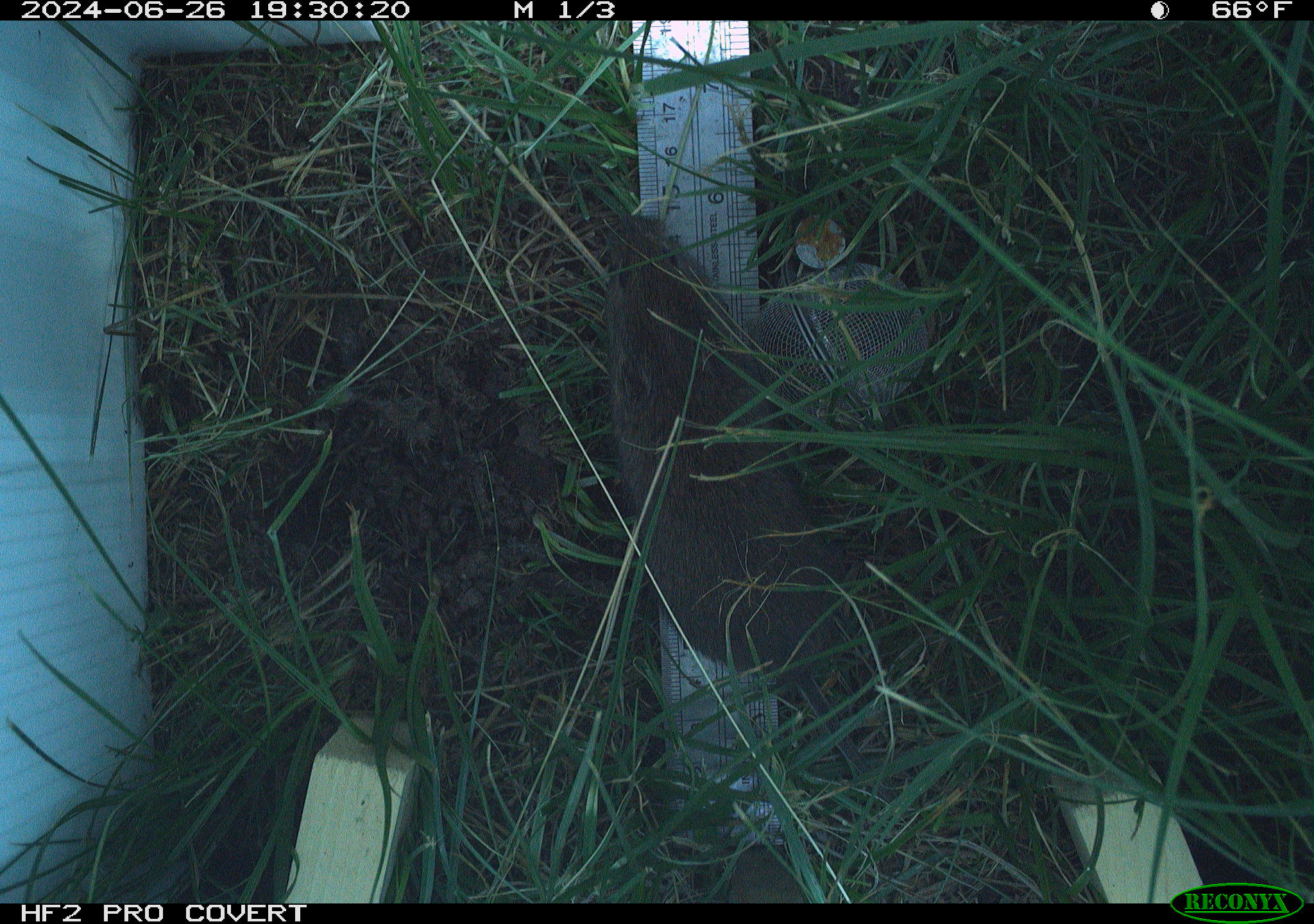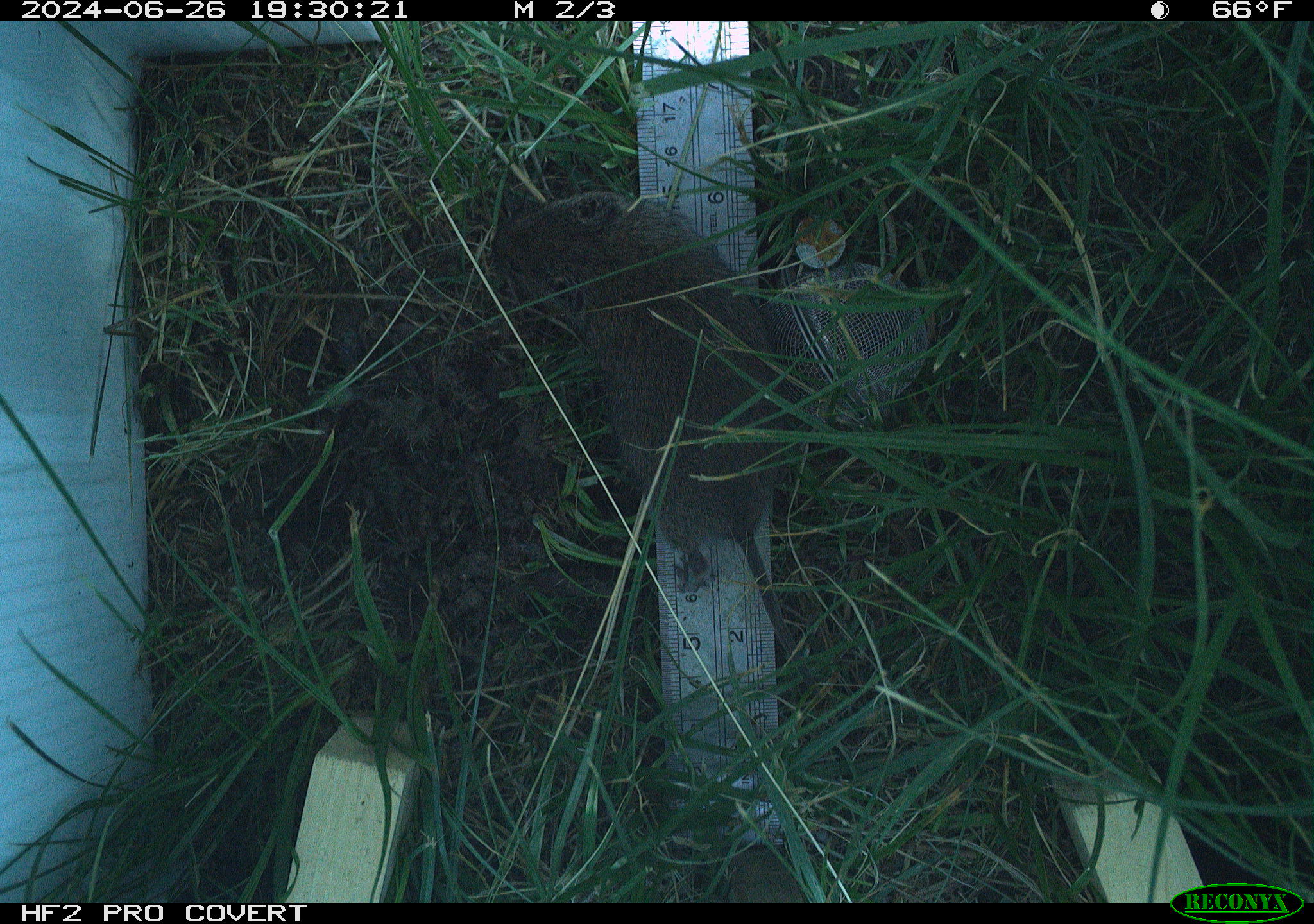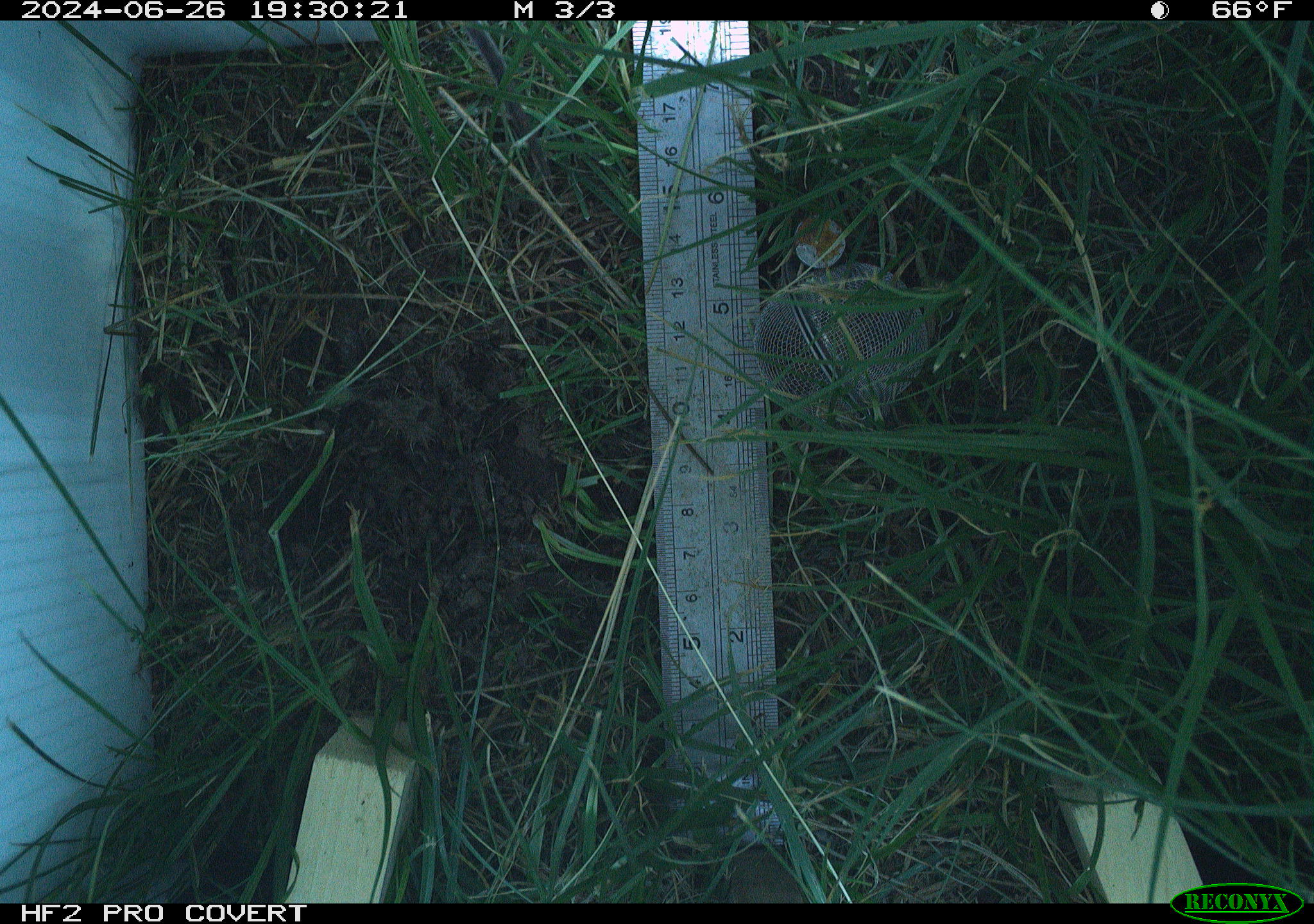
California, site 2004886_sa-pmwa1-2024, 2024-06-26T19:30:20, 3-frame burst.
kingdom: Animalia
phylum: Chordata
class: Mammalia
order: Rodentia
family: Cricetidae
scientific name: Arvicolinae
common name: voles, lemmings, and muskrats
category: arvicolinae subfamily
Arvicolinae subfamily (voles, lemmings, and muskrats) (Arvicolinae).